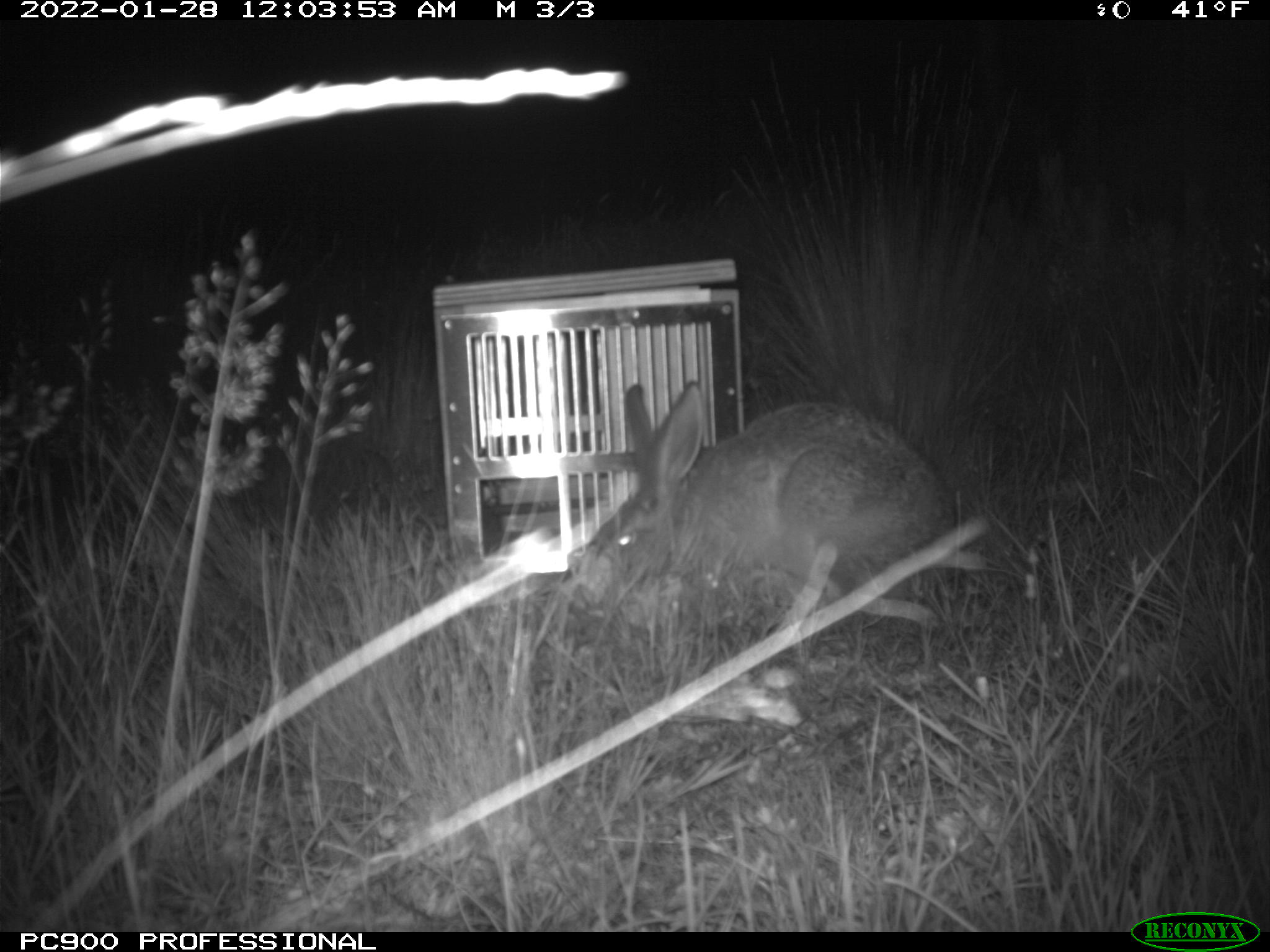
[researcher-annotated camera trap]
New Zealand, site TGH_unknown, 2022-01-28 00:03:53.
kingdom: Animalia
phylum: Chordata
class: Mammalia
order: Lagomorpha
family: Leporidae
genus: Lepus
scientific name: Lepus europaeus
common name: brown hare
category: hare